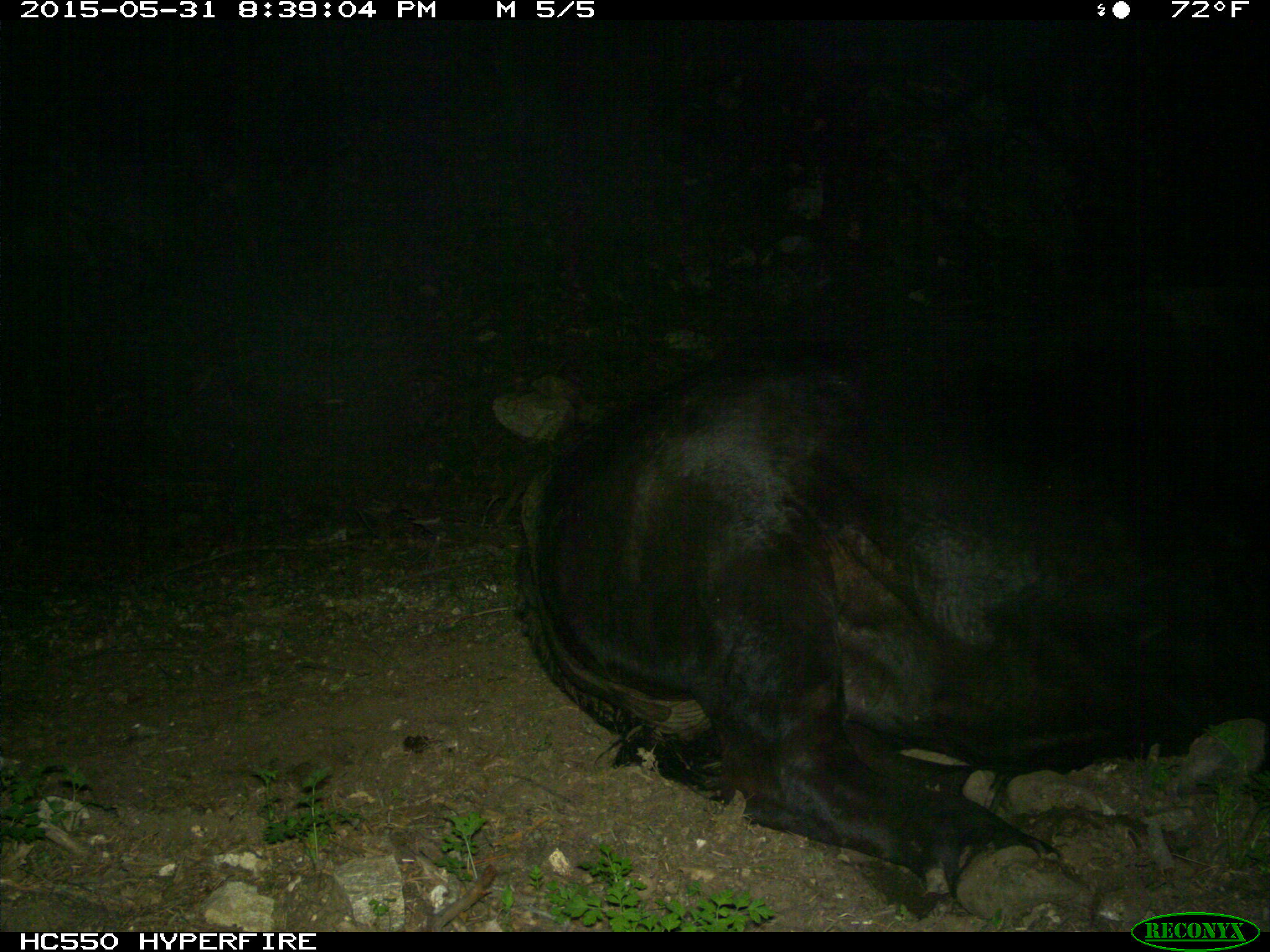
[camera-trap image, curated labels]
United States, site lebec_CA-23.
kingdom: Animalia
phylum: Chordata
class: Mammalia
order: Artiodactyla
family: Bovidae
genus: Bos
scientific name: Bos taurus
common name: domestic cow